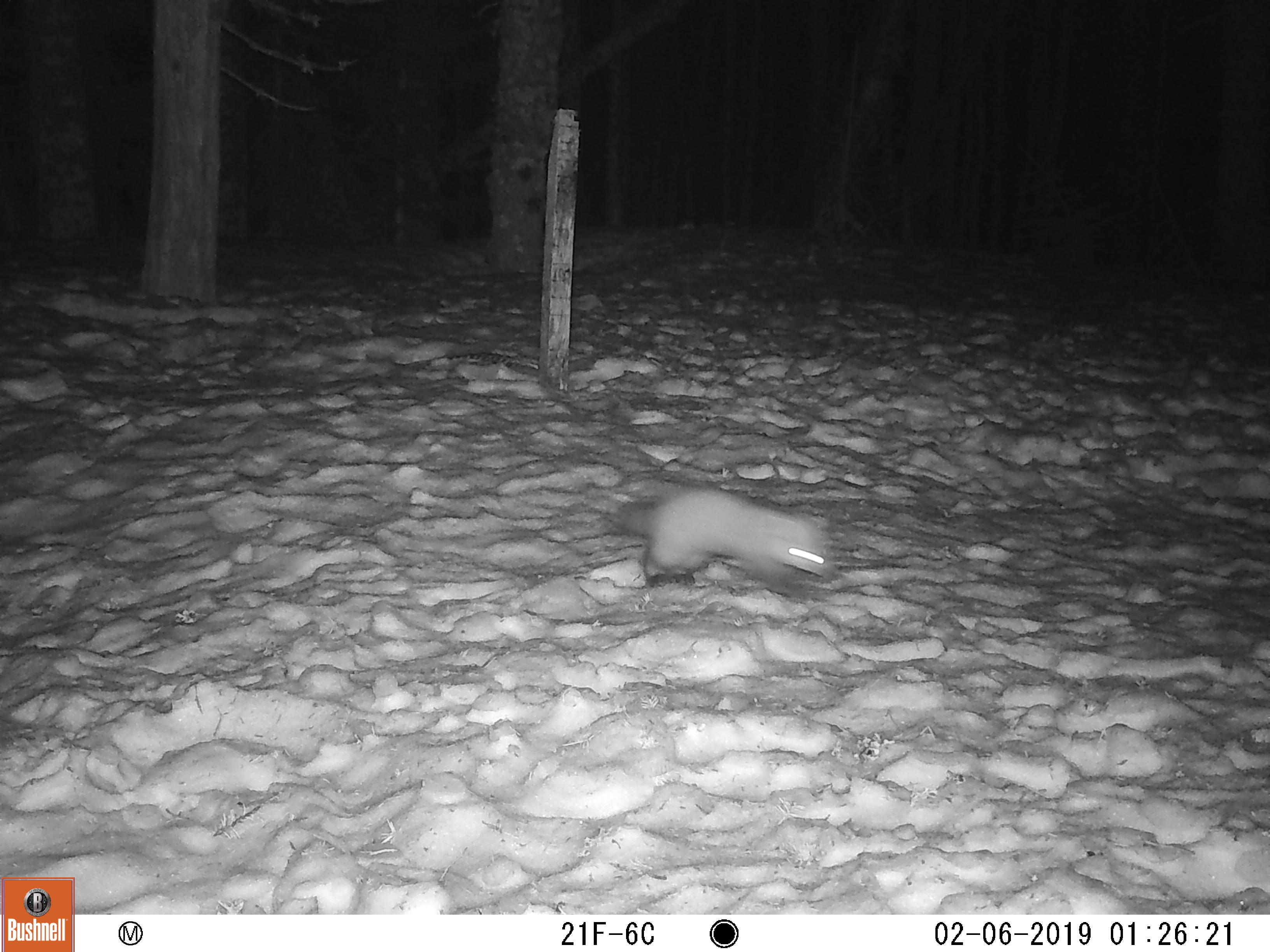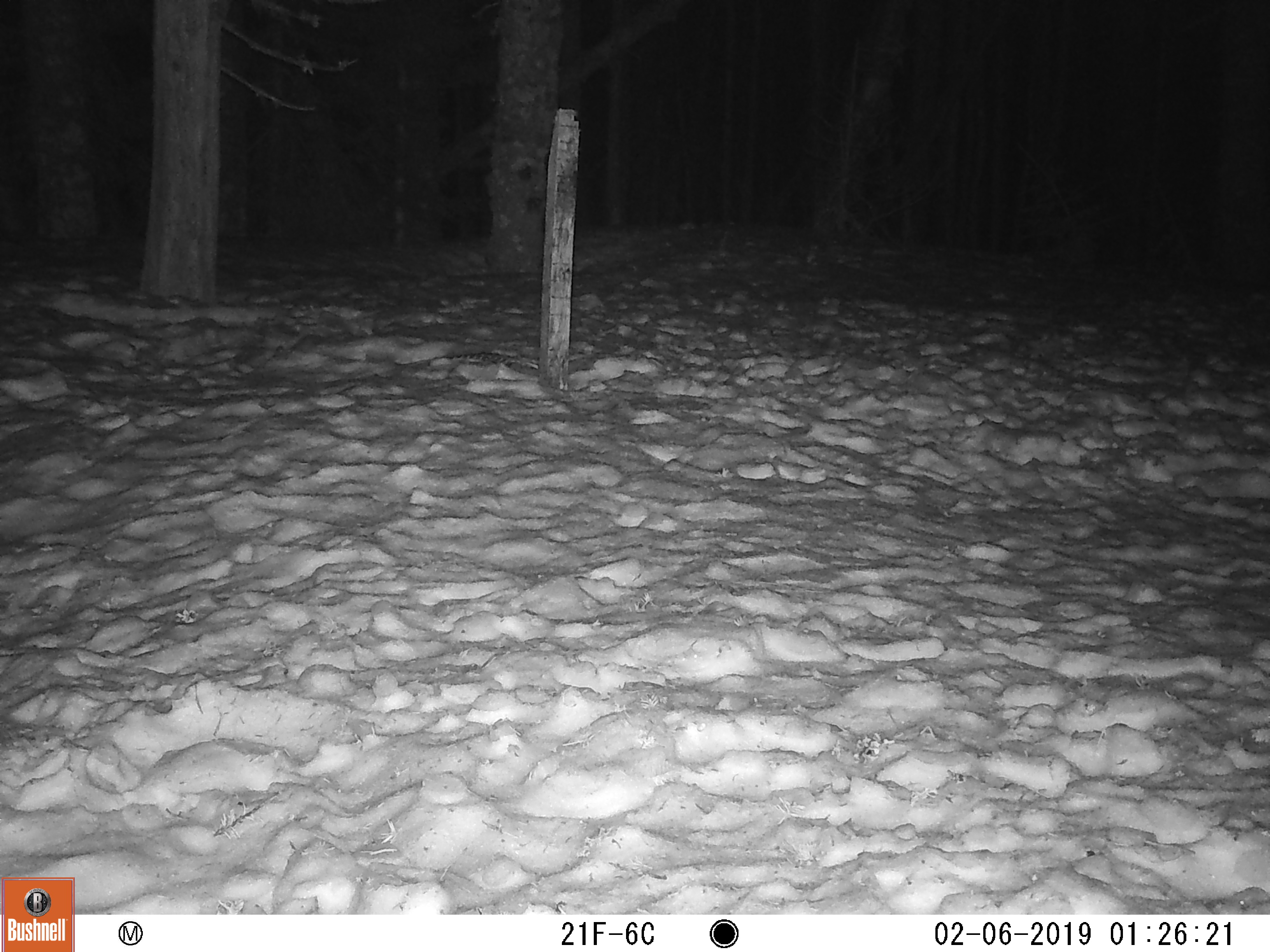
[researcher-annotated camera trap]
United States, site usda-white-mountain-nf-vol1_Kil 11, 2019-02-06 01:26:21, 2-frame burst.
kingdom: Animalia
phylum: Chordata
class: Mammalia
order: Carnivora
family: Mustelidae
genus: Martes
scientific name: Martes americana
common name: american marten